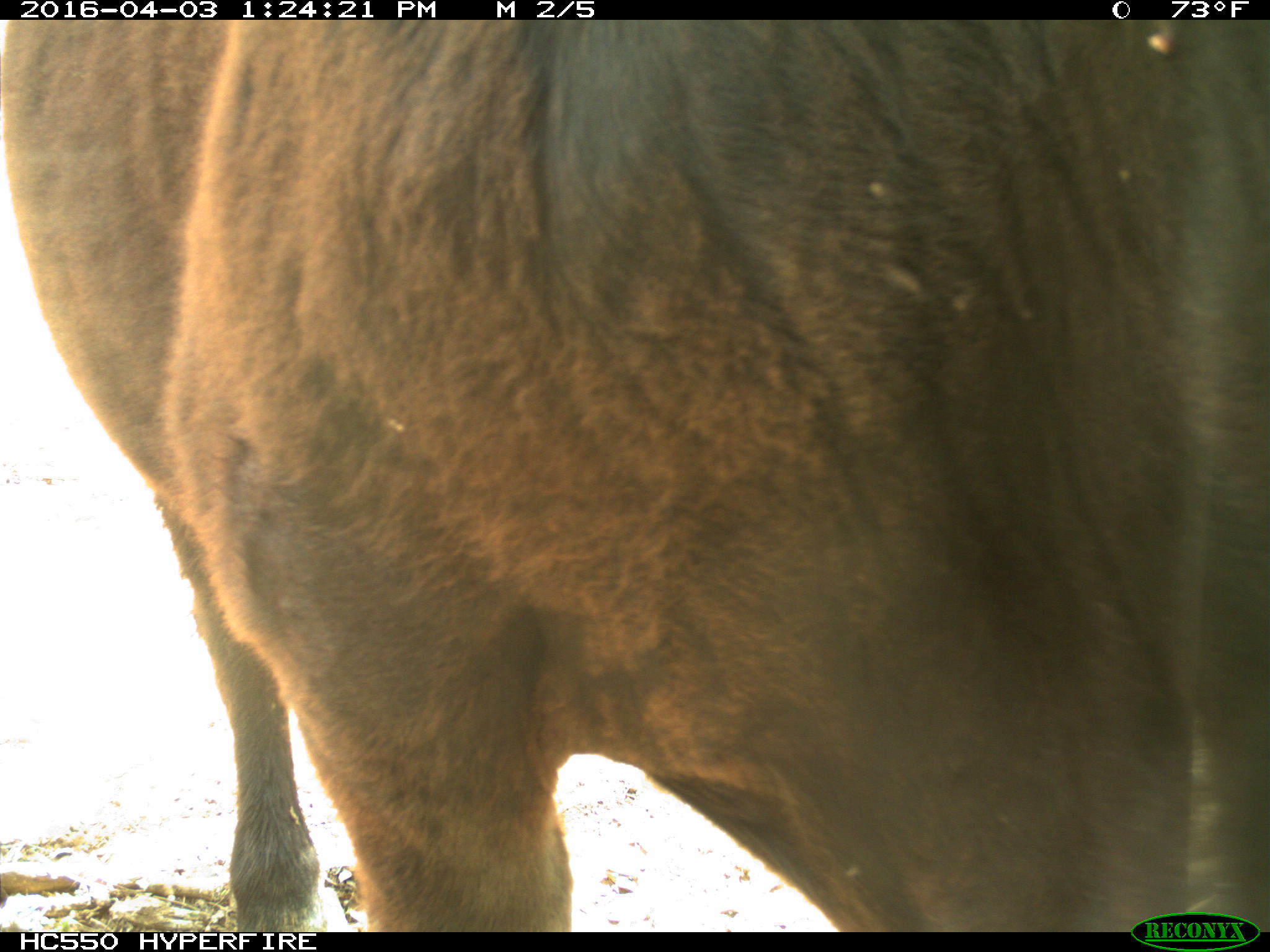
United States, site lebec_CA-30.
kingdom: Animalia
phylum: Chordata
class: Mammalia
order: Artiodactyla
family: Bovidae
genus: Bos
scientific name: Bos taurus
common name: domestic cow